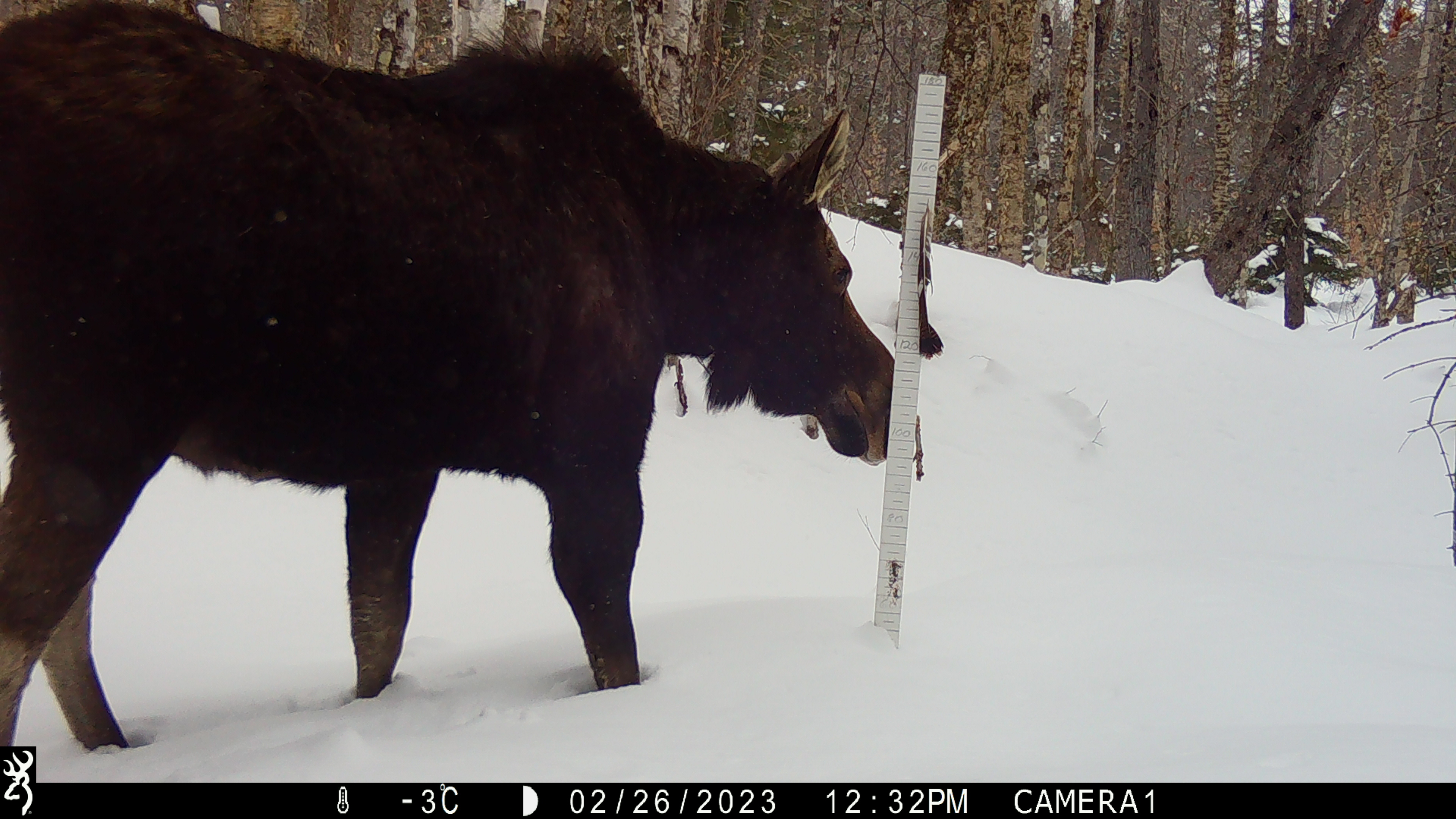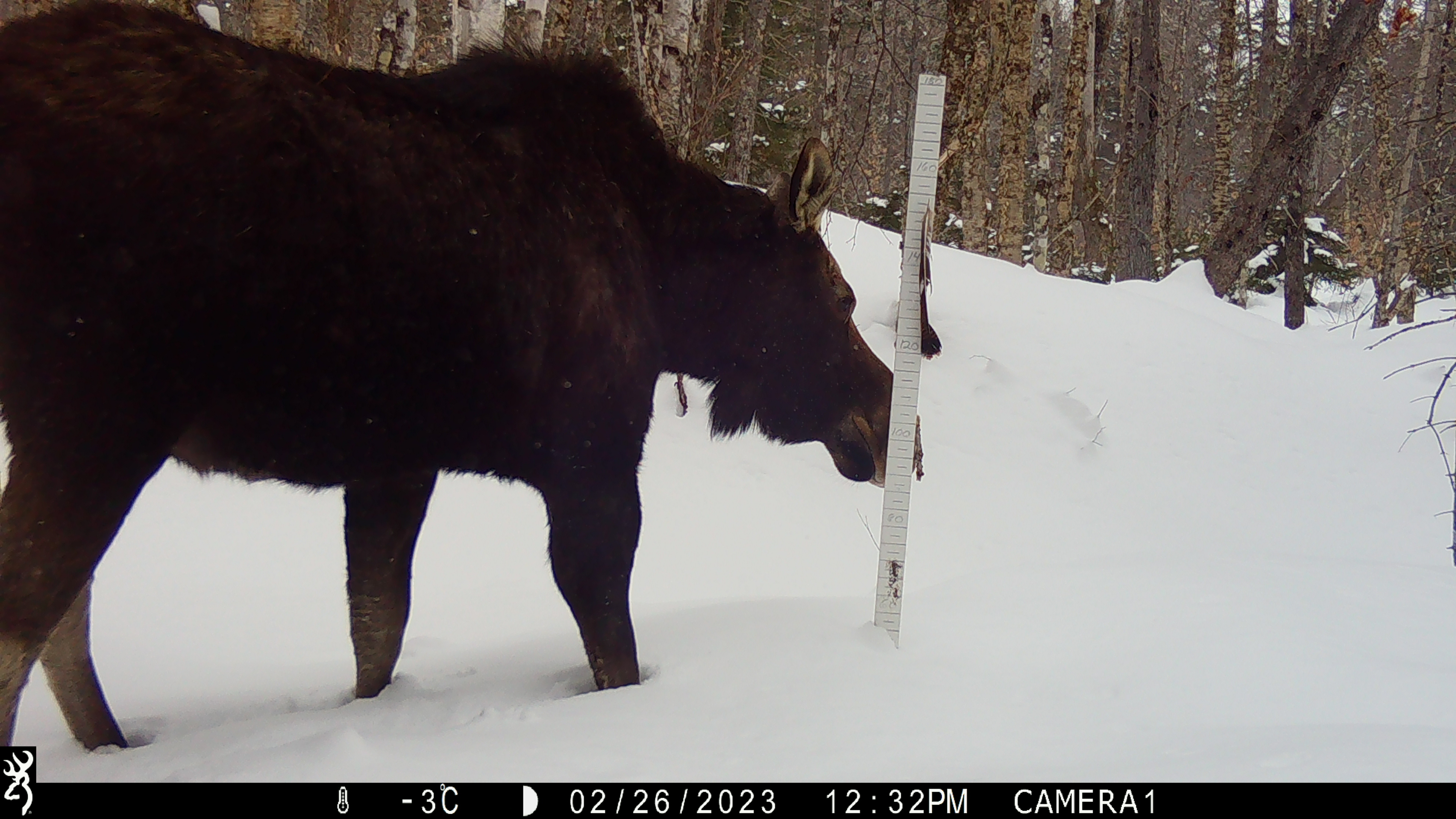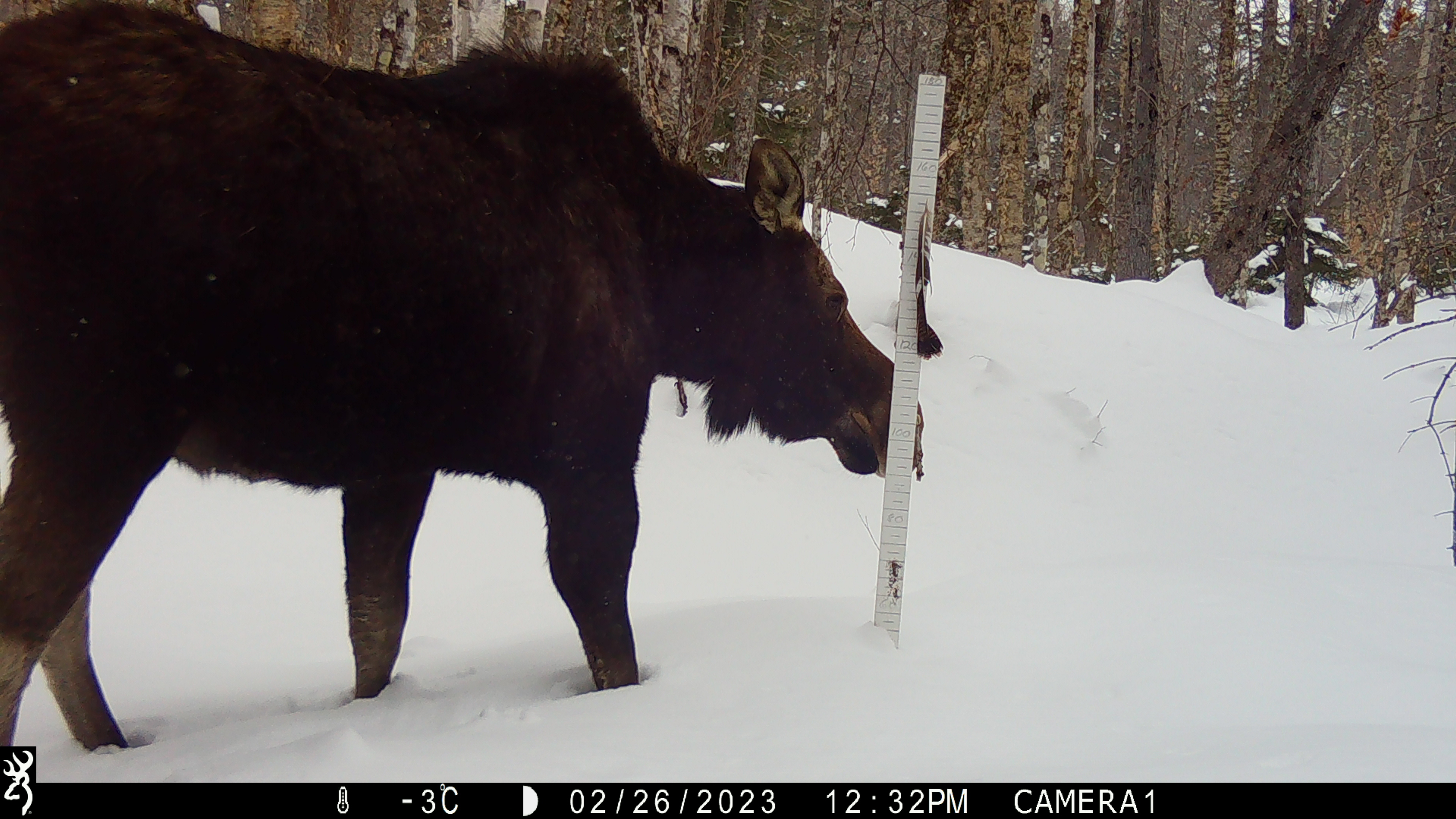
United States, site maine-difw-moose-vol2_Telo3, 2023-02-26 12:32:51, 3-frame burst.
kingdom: Animalia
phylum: Chordata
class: Mammalia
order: Artiodactyla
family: Cervidae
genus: Alces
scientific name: Alces alces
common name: moose